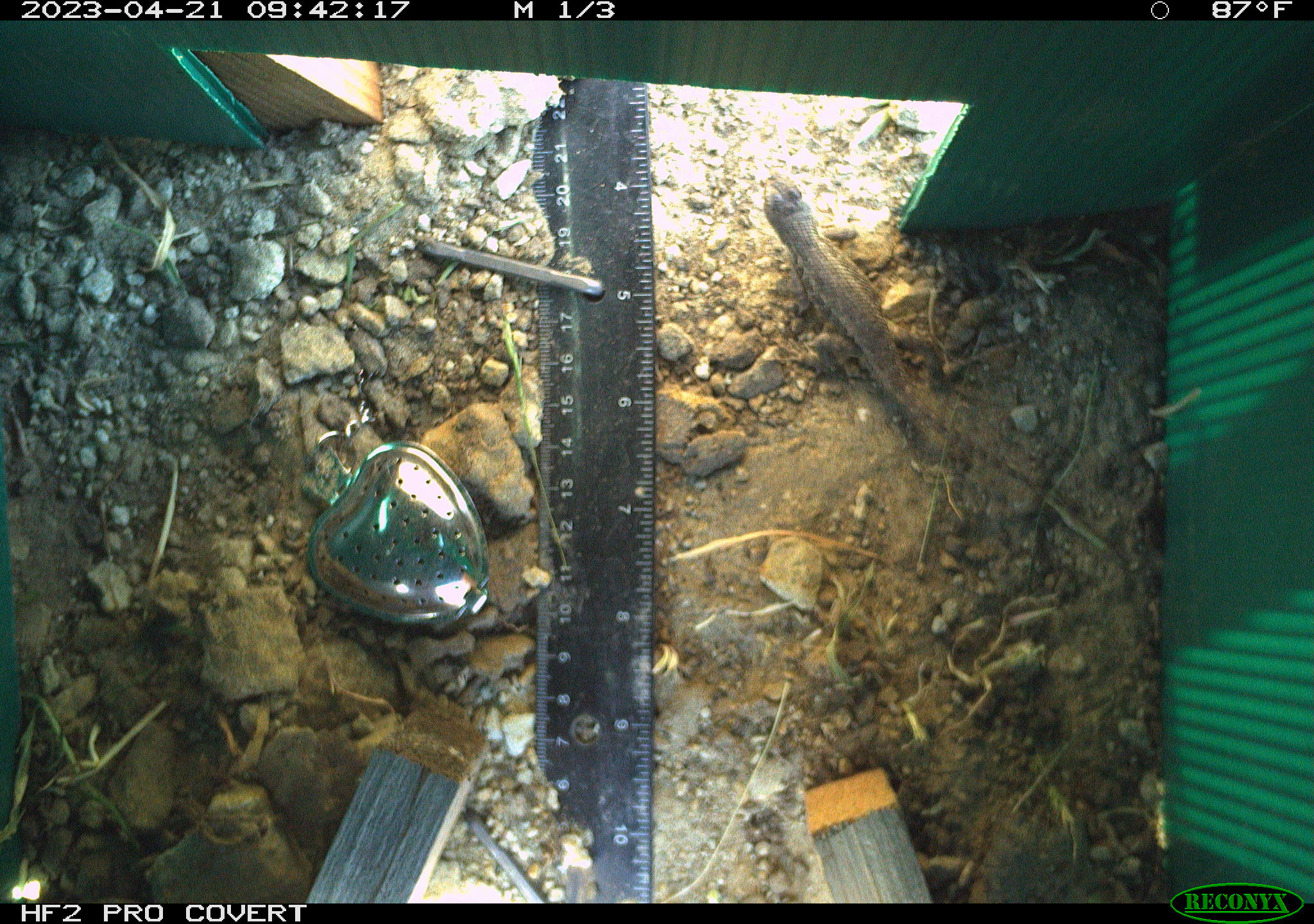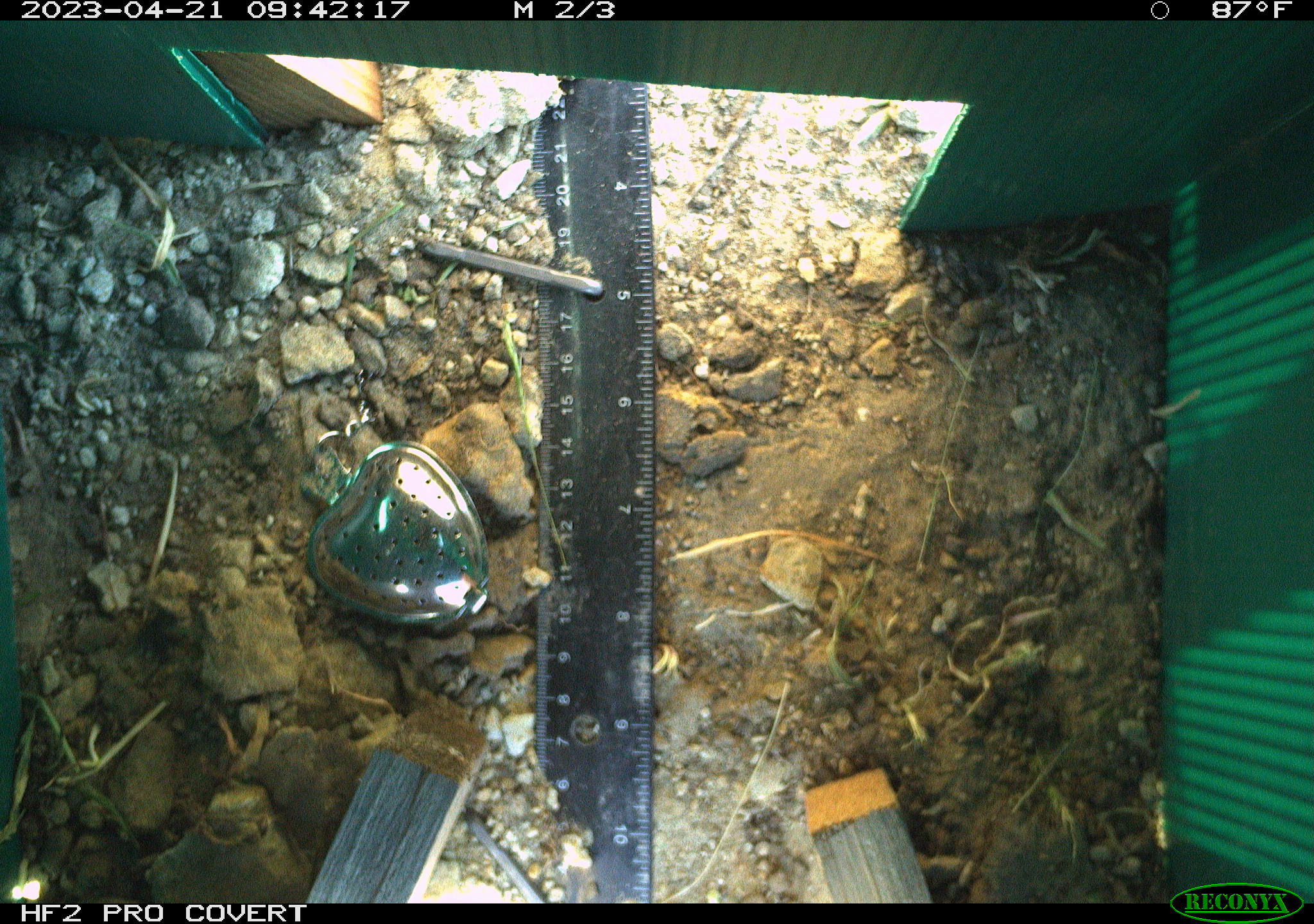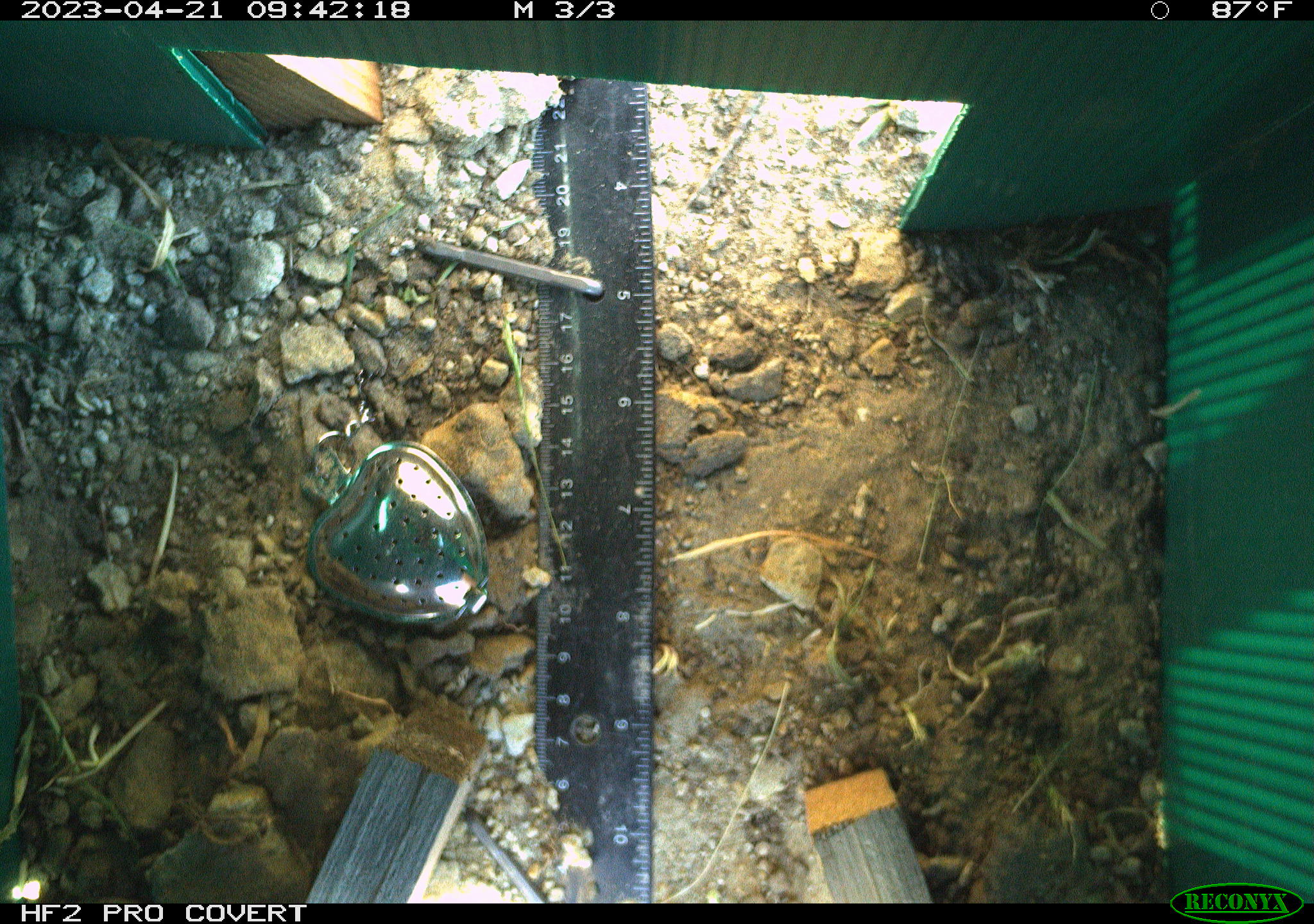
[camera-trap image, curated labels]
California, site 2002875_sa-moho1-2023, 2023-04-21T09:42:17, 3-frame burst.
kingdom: Animalia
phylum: Chordata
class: Reptilia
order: Squamata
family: Phrynosomatidae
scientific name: Phrynosomatidae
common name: phrynosomatid lizards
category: phrynosomatidae family